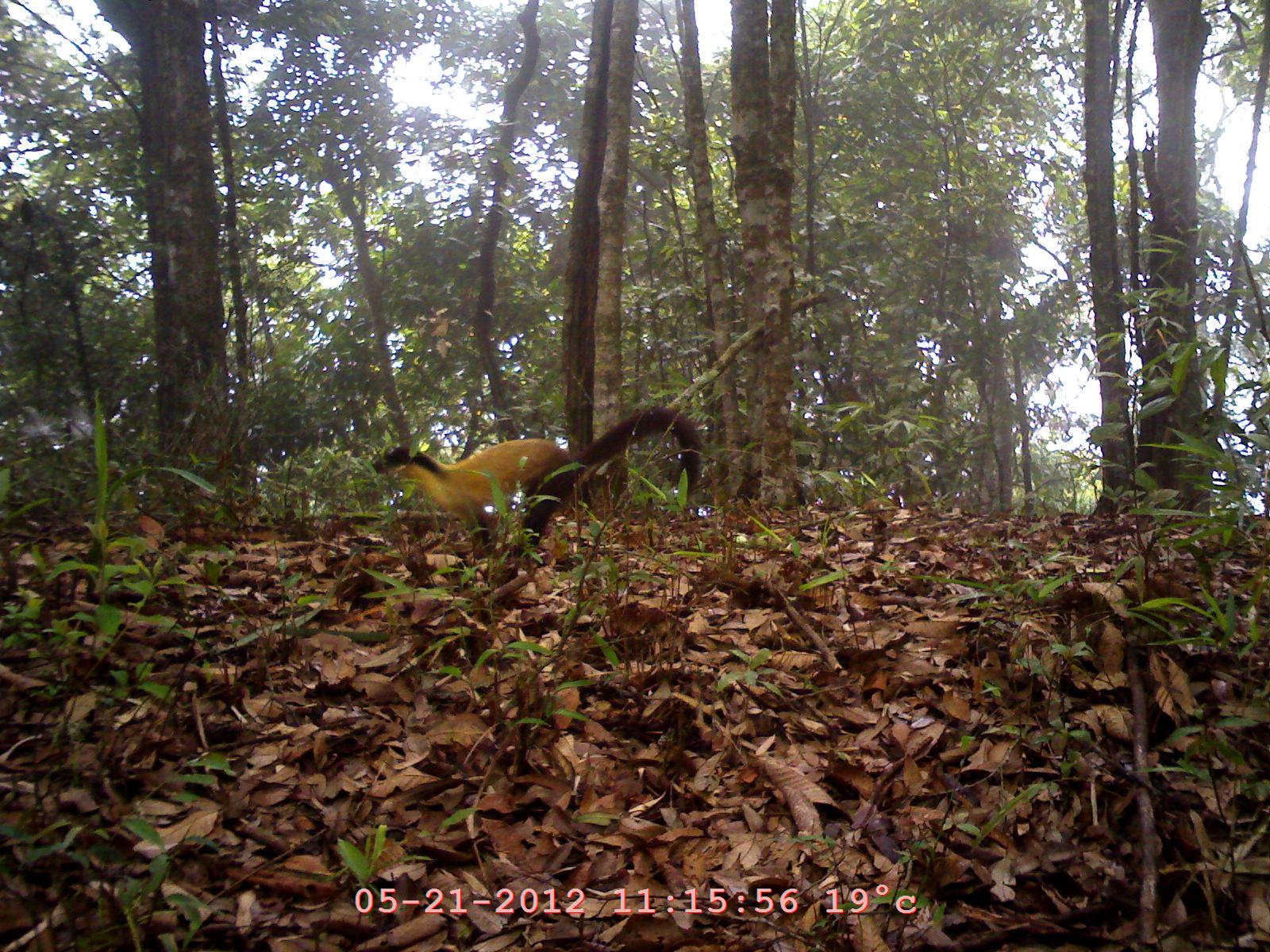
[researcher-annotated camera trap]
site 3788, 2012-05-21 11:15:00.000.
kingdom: Animalia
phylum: Chordata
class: Mammalia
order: Carnivora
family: Mustelidae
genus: Martes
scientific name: Martes flavigula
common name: yellow-throated marten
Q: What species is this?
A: Martes flavigula (yellow-throated marten).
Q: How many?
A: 1.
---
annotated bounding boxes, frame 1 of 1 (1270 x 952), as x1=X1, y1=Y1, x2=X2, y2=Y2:
martes flavigula: x1=368, y1=405, x2=701, y2=566